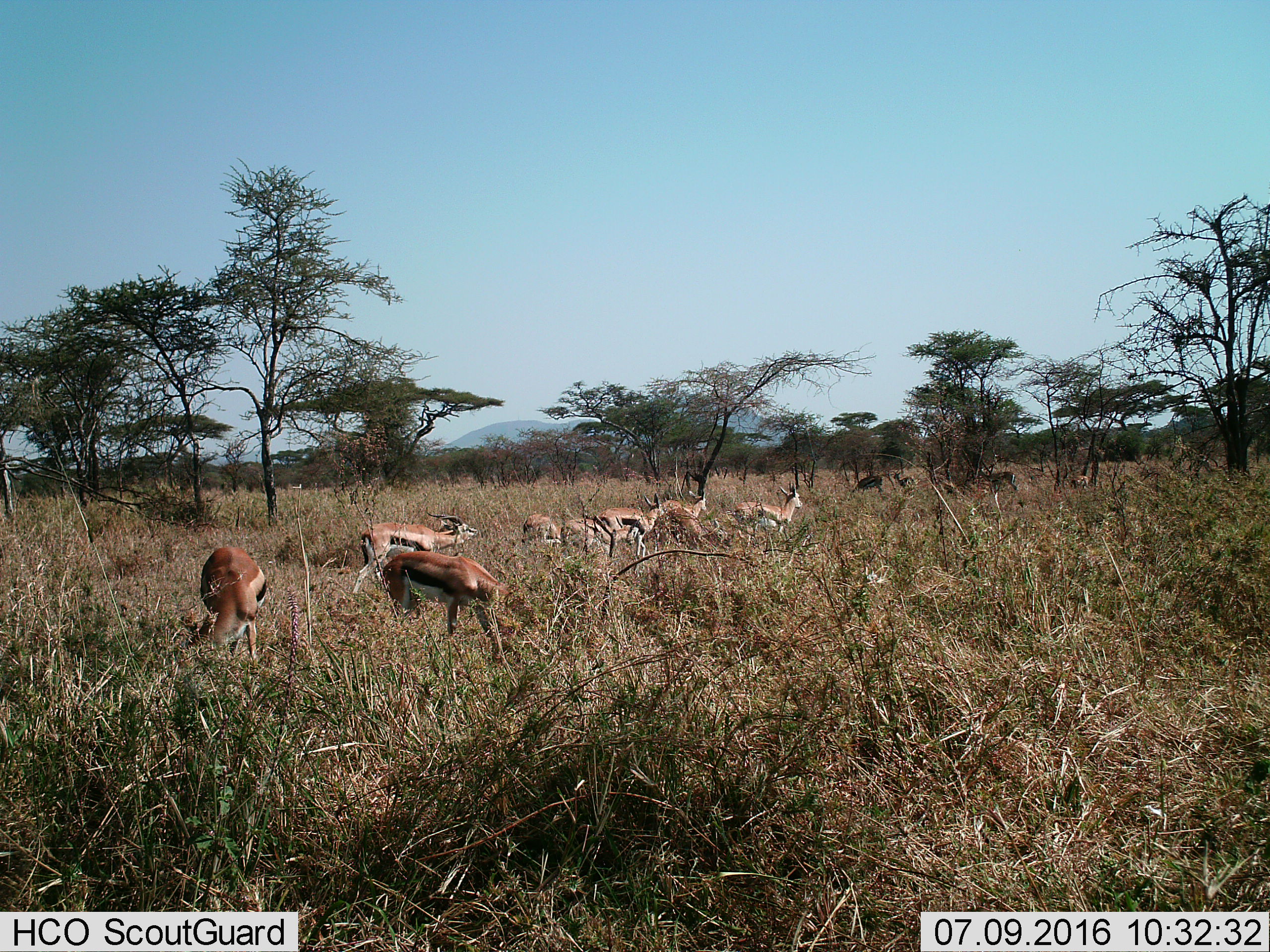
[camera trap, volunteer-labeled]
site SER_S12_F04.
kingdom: Animalia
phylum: Chordata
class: Mammalia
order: Artiodactyla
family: Bovidae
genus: Eudorcas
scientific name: Eudorcas thomsonii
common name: thomson's gazelle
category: gazellethomsons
Gazellethomsons (thomson's gazelle) (Eudorcas thomsonii), count 11-50. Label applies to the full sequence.